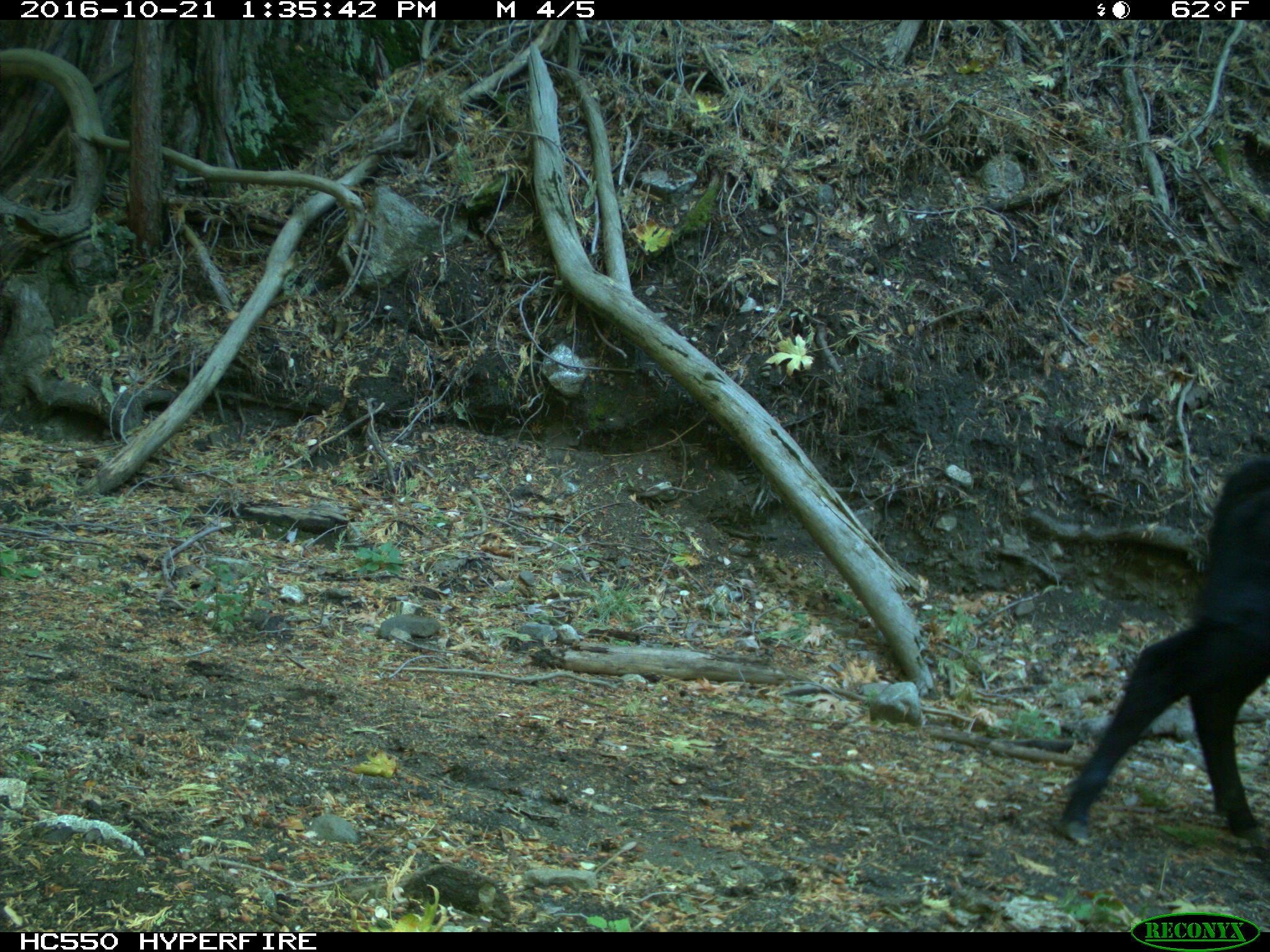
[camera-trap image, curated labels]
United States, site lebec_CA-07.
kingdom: Animalia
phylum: Chordata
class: Mammalia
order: Artiodactyla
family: Bovidae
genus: Bos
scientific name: Bos taurus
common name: domestic cow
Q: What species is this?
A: Bos taurus (domestic cow).